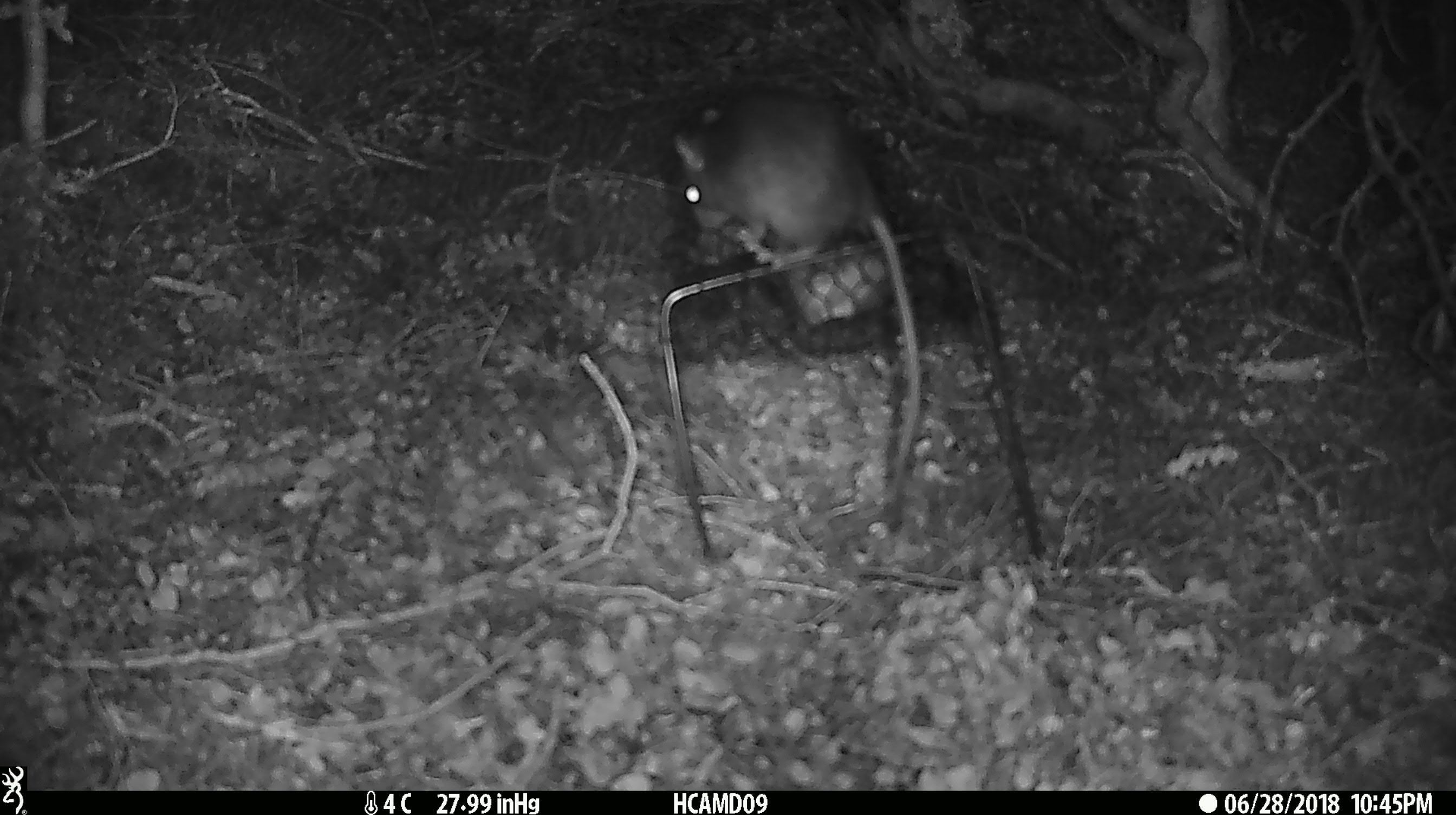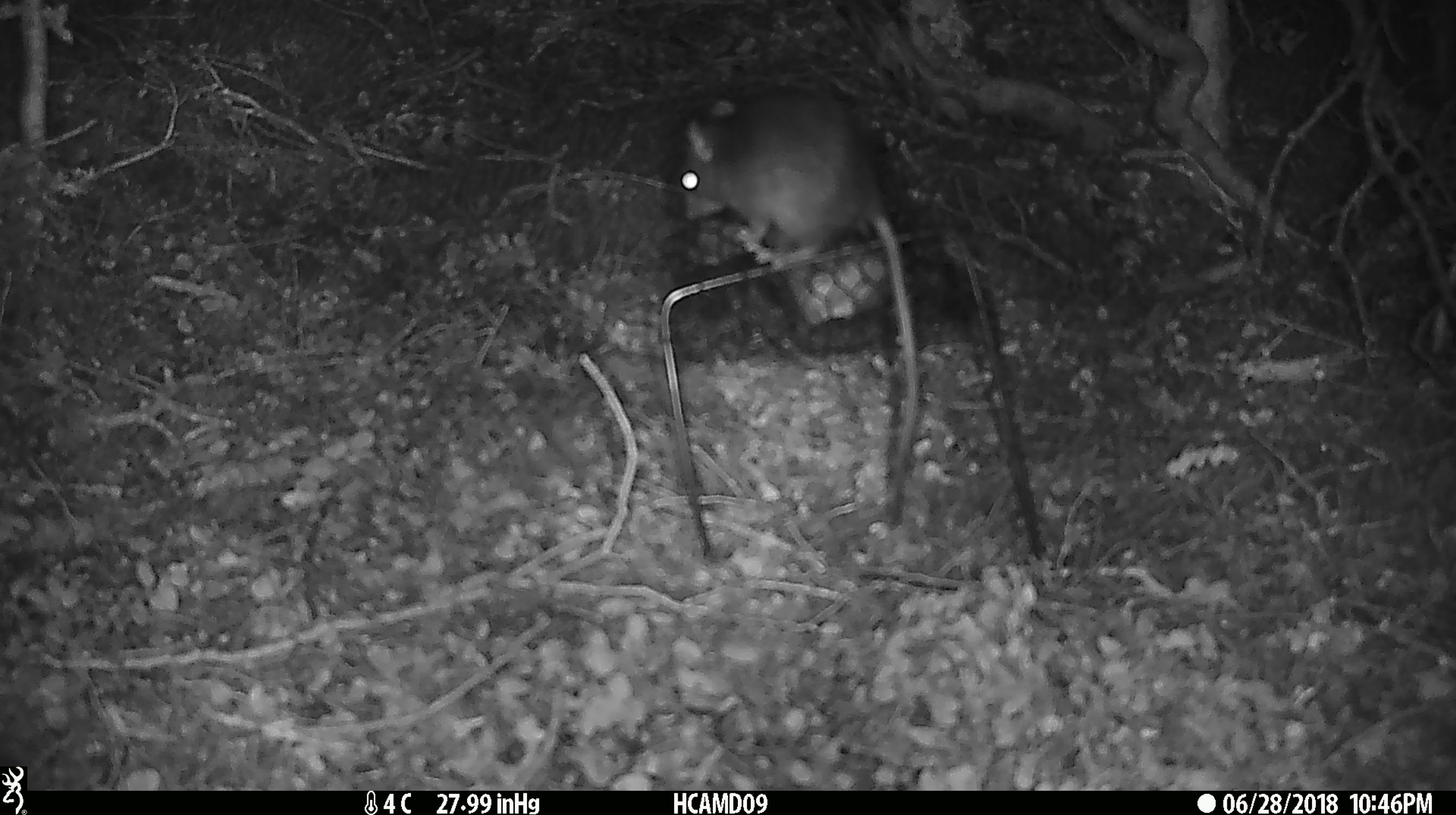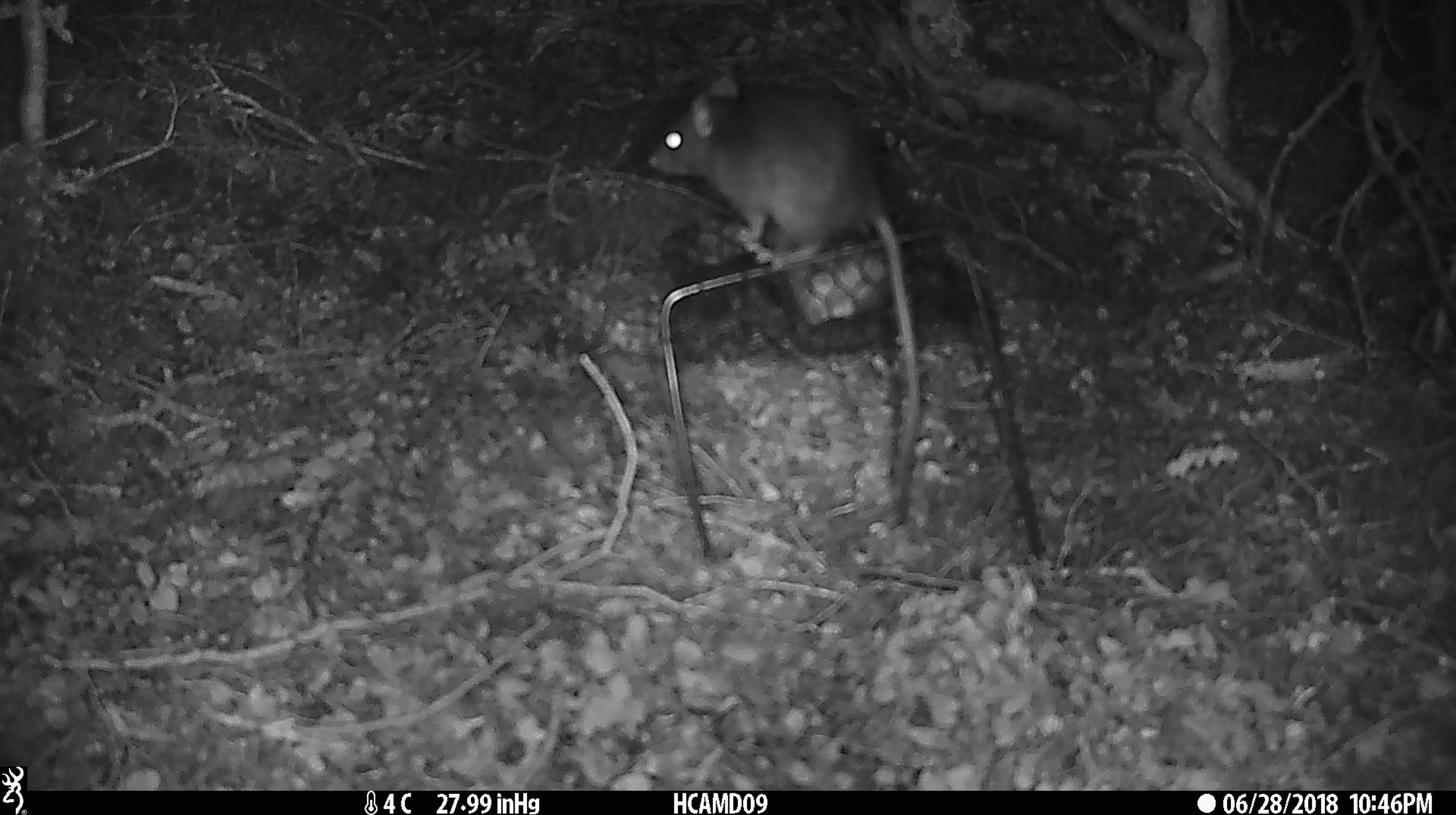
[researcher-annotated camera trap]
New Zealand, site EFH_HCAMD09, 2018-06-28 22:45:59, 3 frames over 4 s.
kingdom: Animalia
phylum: Chordata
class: Mammalia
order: Rodentia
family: Muridae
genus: Rattus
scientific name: Rattus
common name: rat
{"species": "rat (Rattus)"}